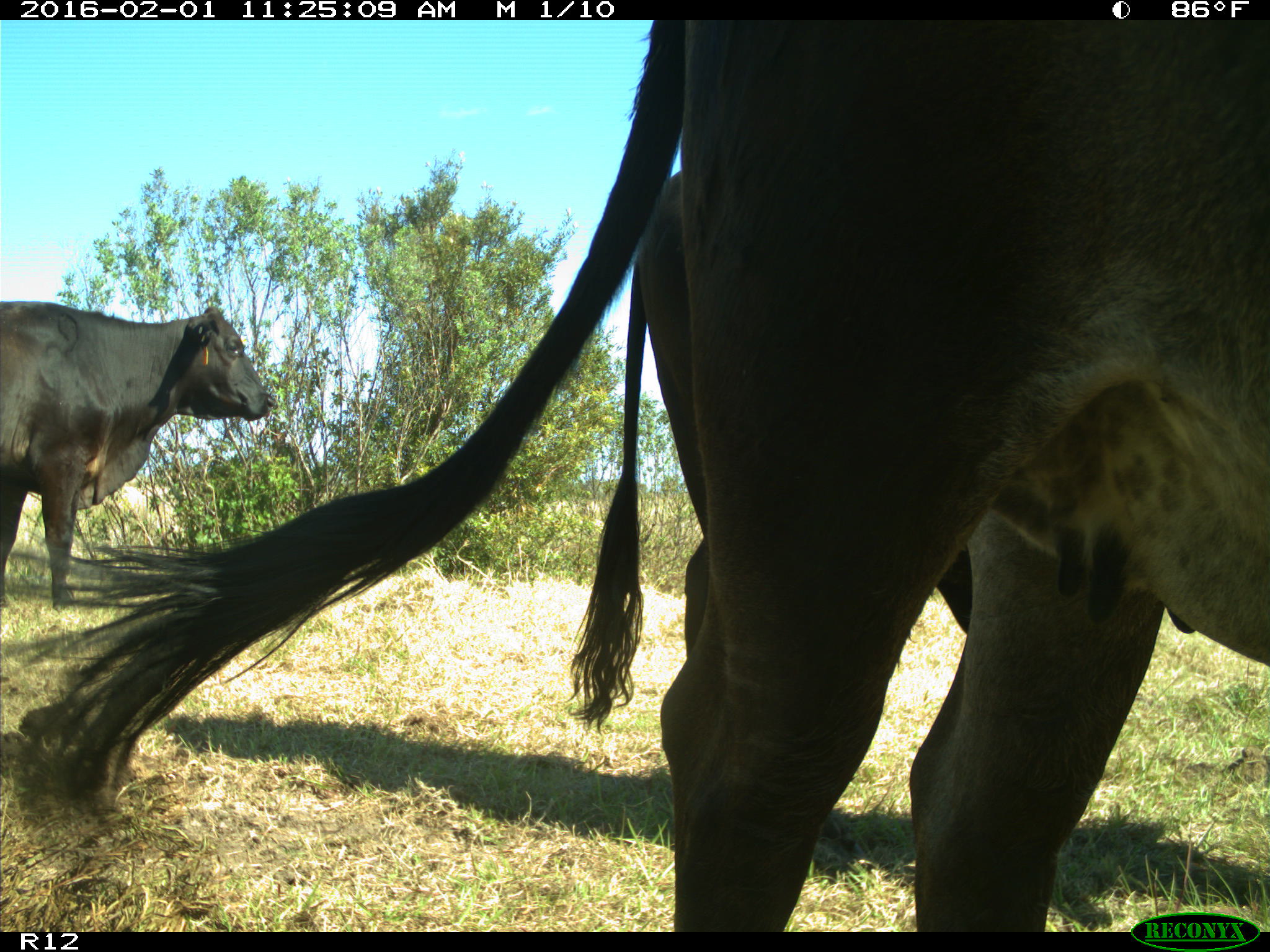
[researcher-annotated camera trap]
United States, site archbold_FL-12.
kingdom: Animalia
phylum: Chordata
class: Mammalia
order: Artiodactyla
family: Bovidae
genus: Bos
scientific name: Bos taurus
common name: domestic cow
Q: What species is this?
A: Bos taurus (domestic cow).